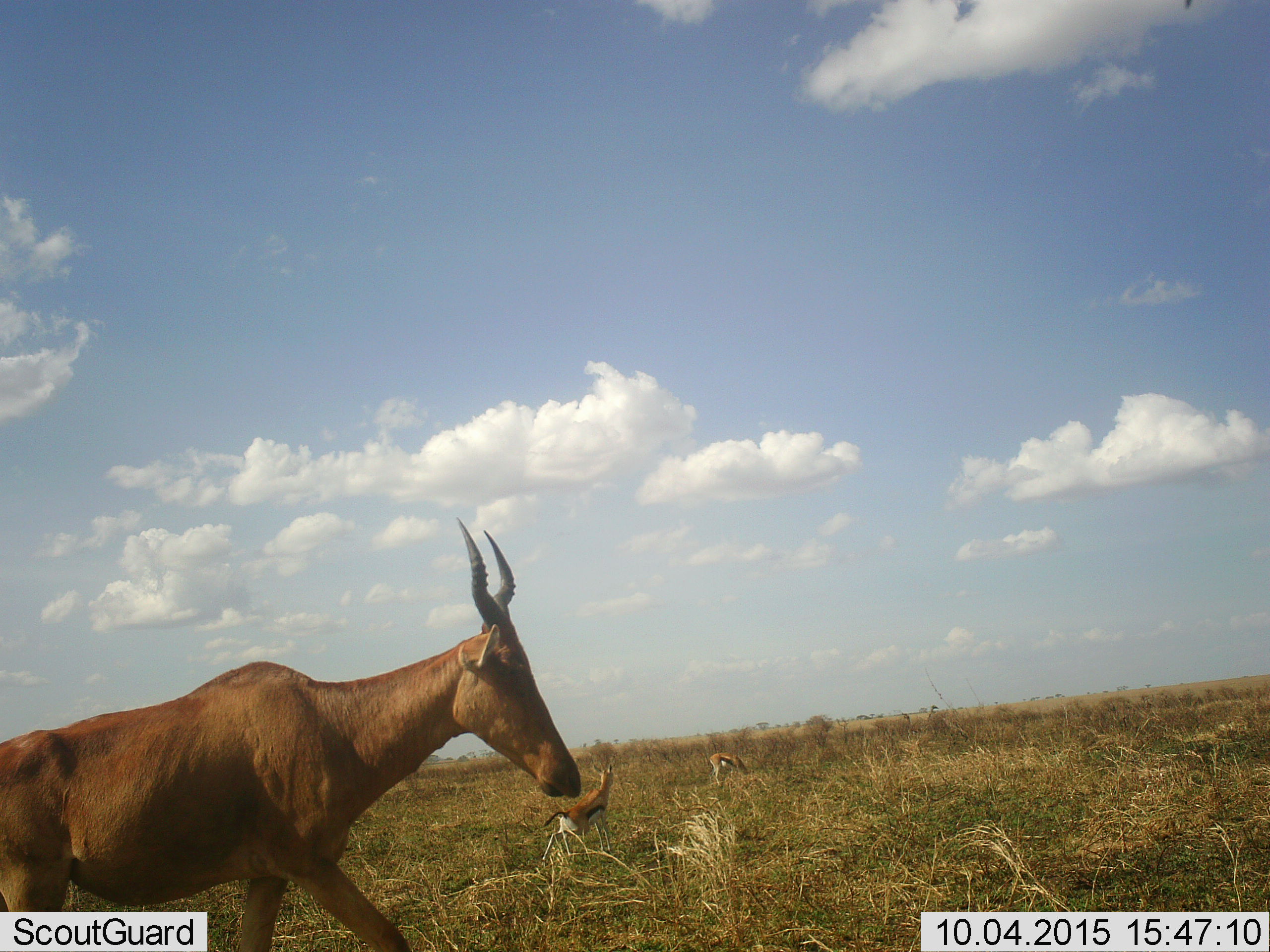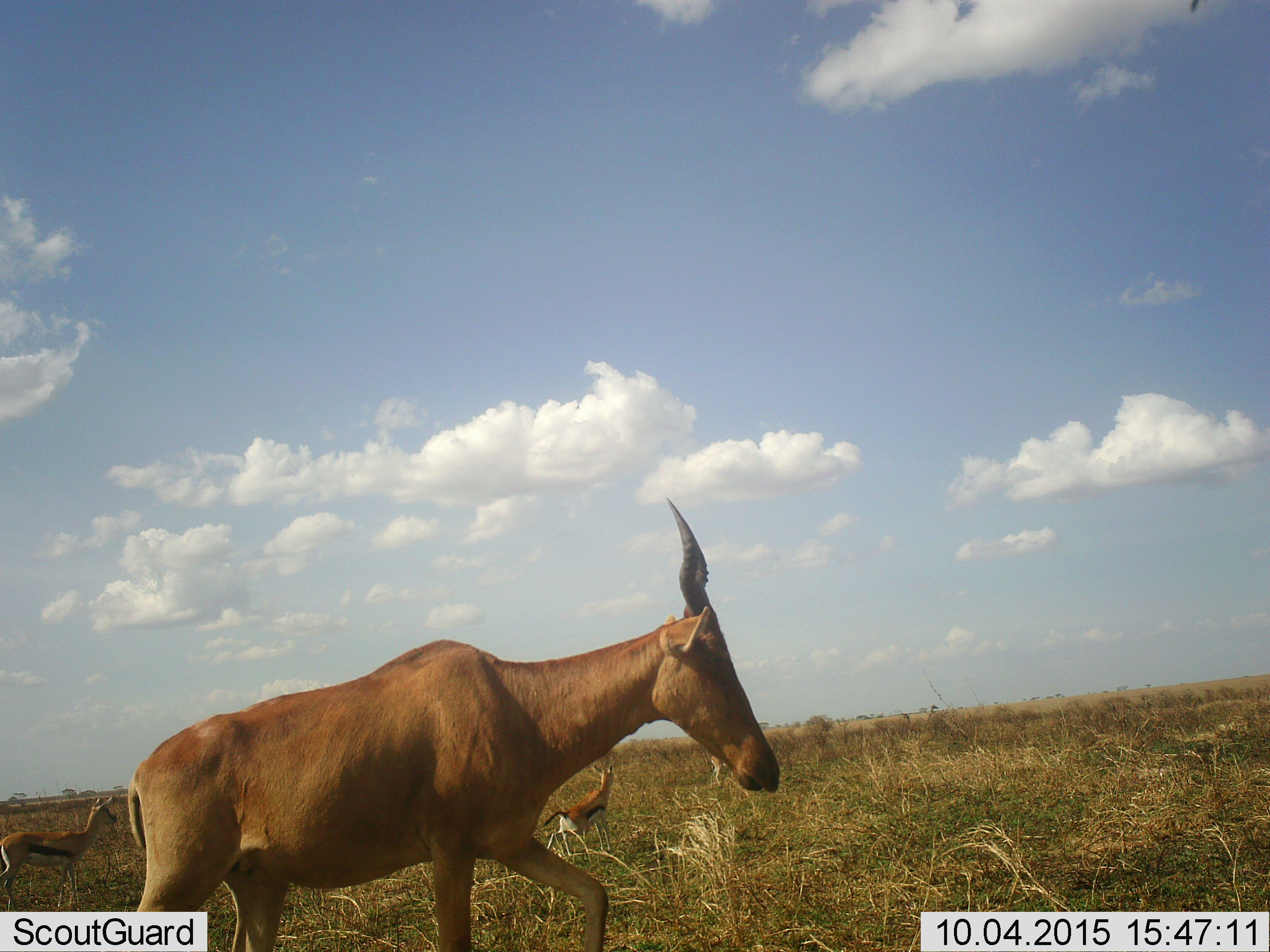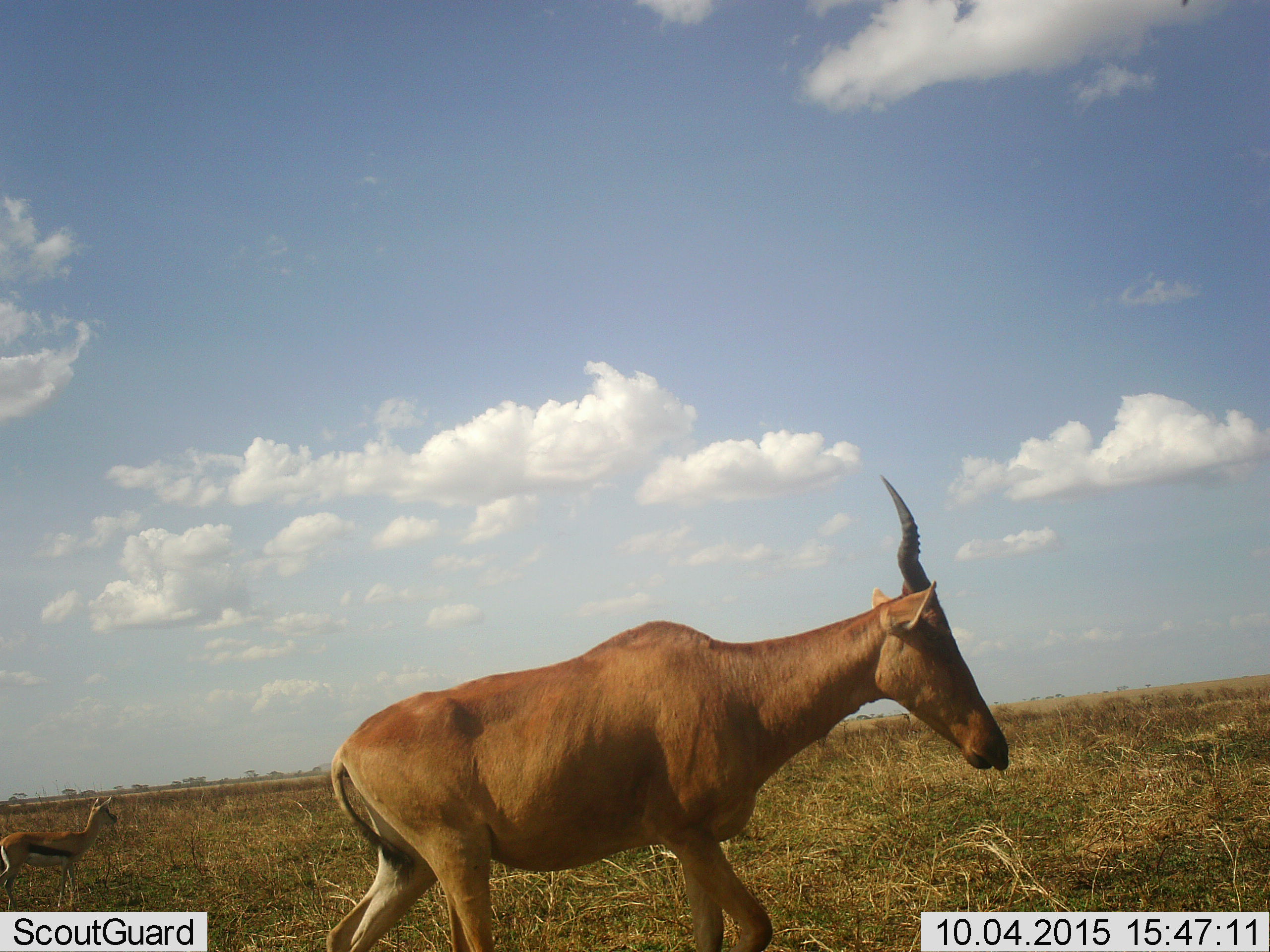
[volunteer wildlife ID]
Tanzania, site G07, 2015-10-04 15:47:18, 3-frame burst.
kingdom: Animalia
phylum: Chordata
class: Mammalia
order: Artiodactyla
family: Bovidae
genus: Eudorcas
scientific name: Eudorcas thomsonii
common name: thomson's gazelle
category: gazellethomsons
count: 3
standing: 100%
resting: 0%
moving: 0%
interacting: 0%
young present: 0%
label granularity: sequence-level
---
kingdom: Animalia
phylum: Chordata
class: Mammalia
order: Artiodactyla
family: Bovidae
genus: Alcelaphus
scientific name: Alcelaphus buselaphus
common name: hartebeest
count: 1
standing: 14%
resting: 0%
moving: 86%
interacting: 0%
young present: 0%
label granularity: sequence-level